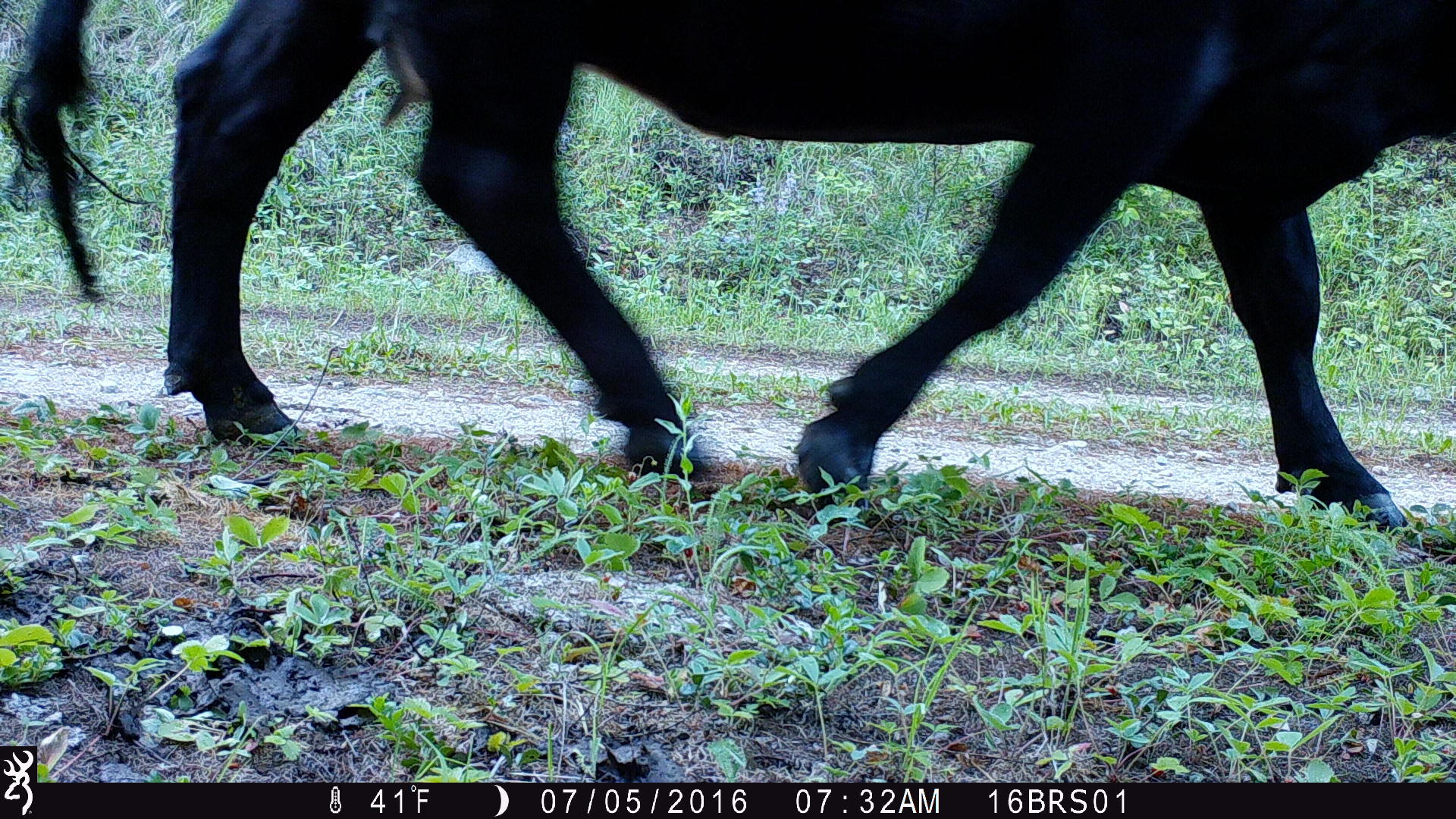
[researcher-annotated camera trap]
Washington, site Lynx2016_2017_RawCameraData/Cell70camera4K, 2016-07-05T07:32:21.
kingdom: Animalia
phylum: Chordata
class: Mammalia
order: Artiodactyla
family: Bovidae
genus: Bos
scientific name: Bos taurus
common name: domestic cattle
Domestic cattle (Bos taurus). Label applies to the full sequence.